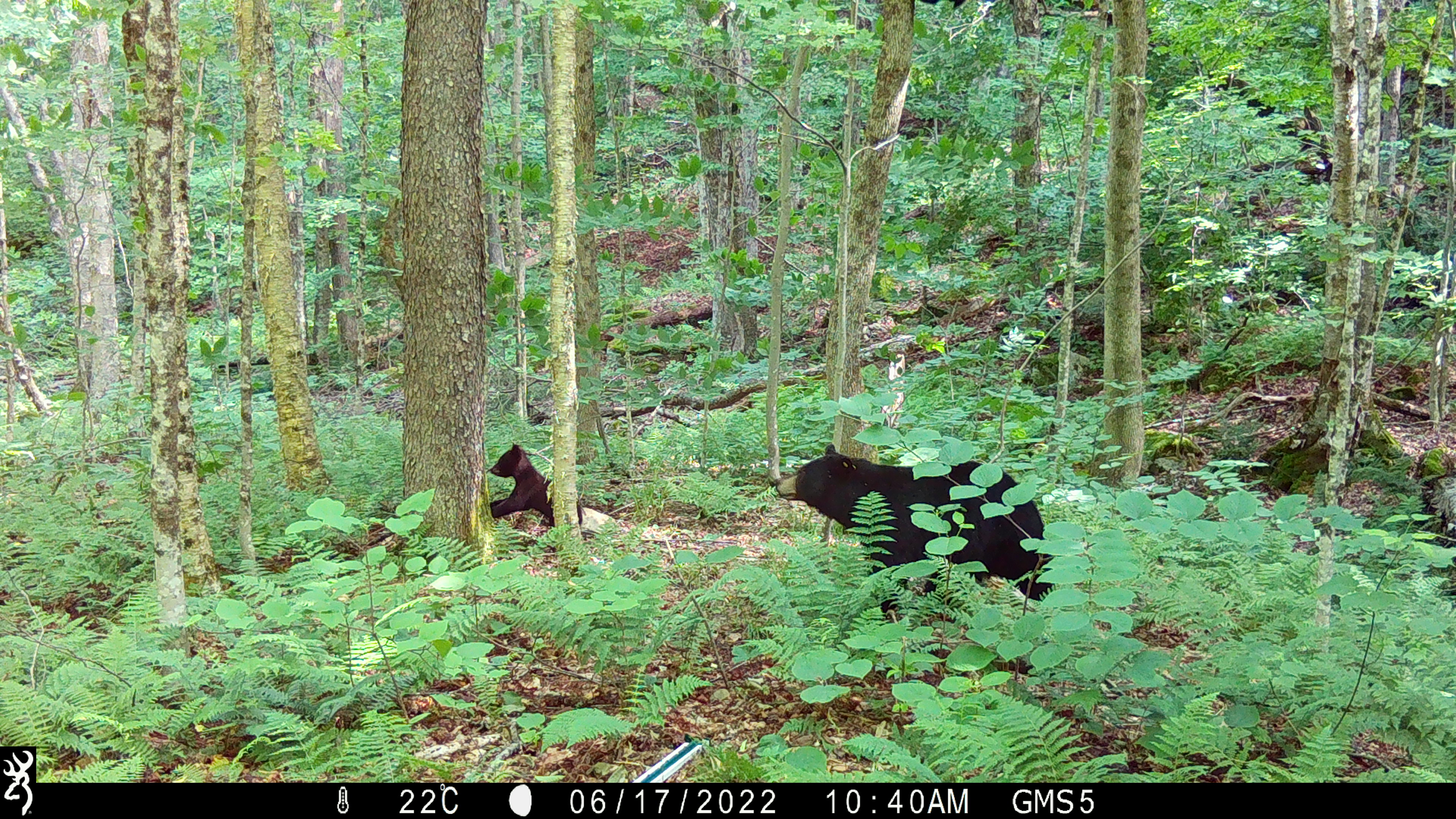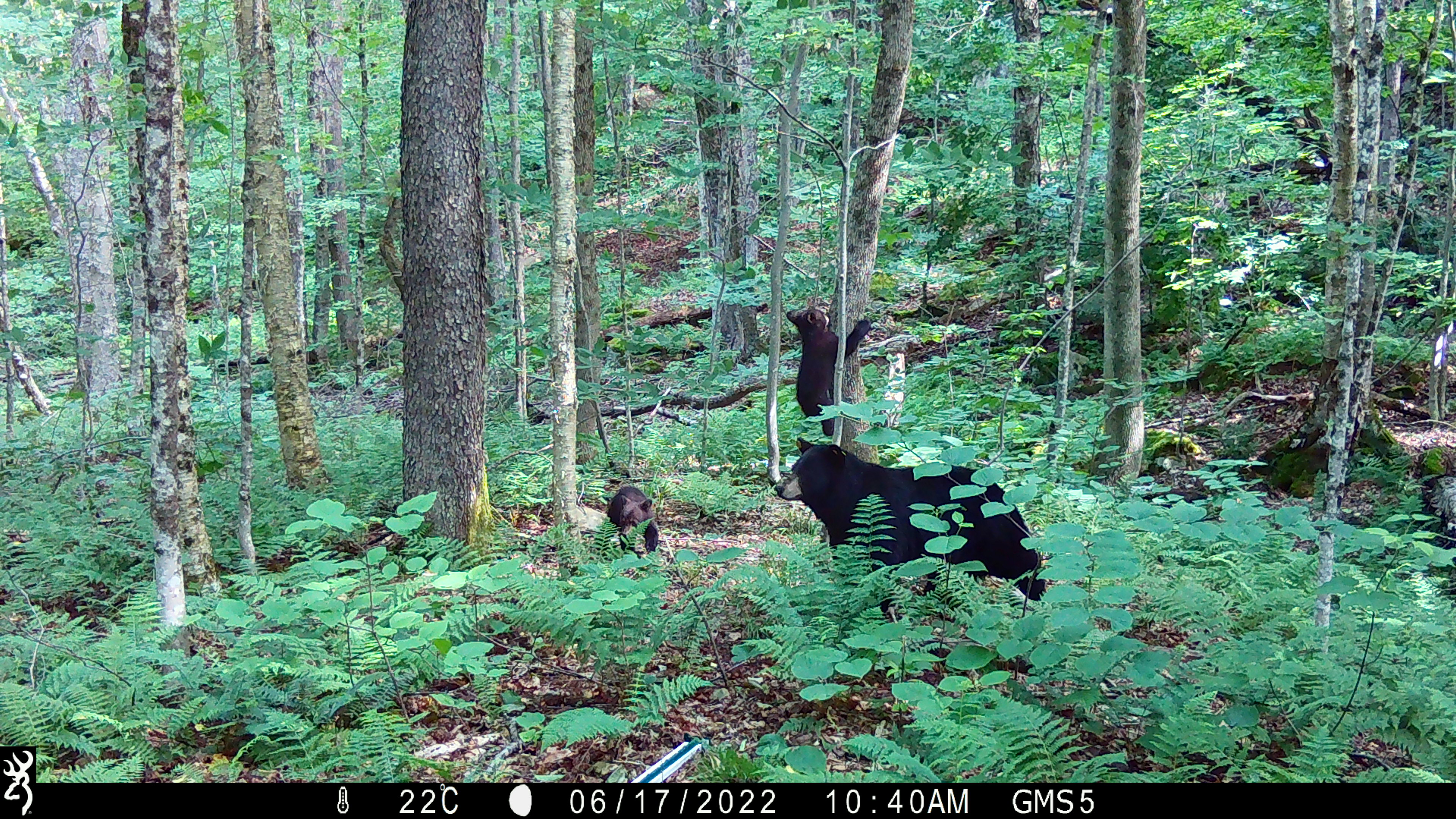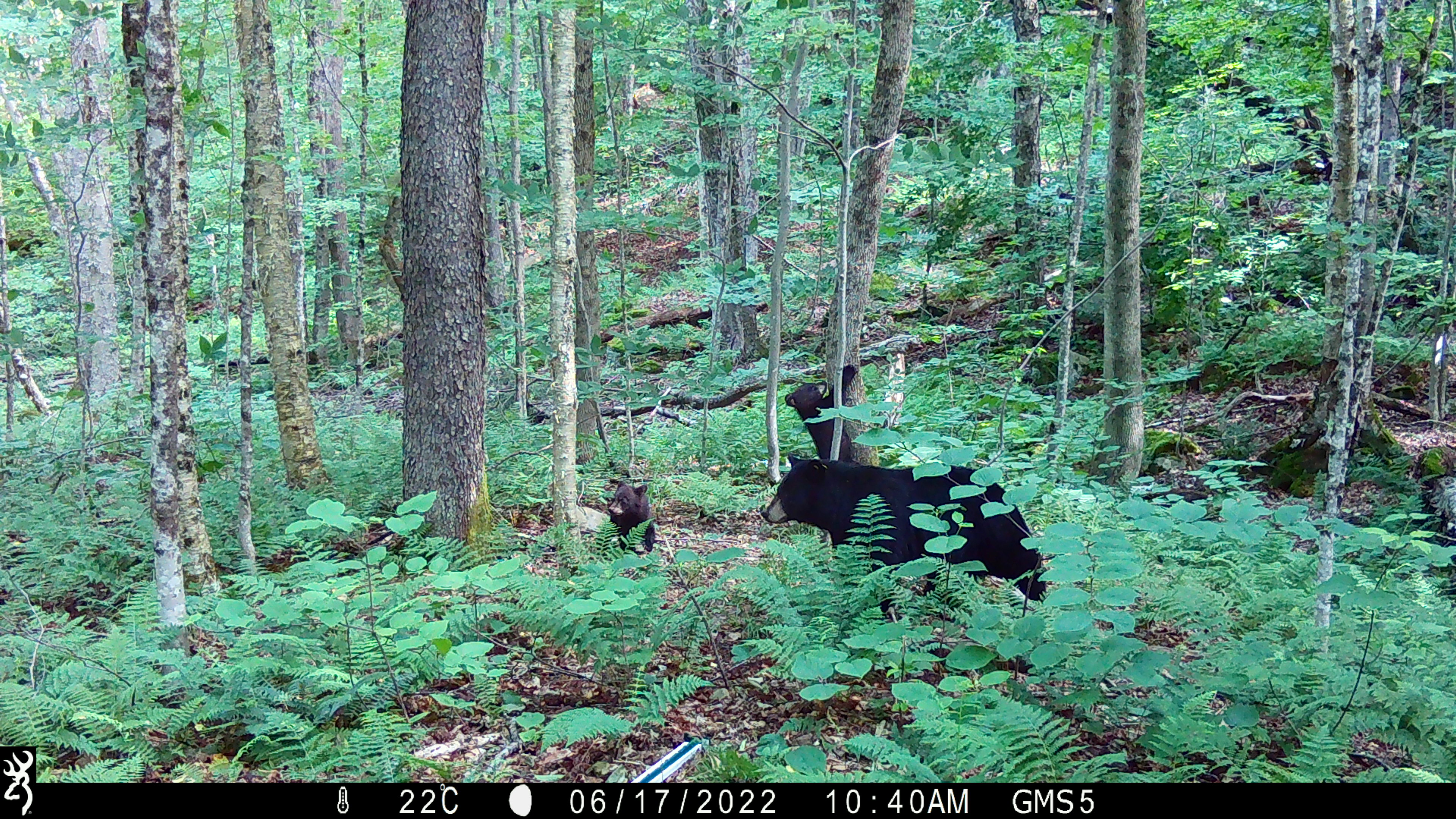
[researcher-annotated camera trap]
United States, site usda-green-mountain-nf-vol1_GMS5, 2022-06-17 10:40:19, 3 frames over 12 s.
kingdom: Animalia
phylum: Chordata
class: Mammalia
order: Carnivora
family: Ursidae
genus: Ursus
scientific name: Ursus americanus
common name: black bear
Black bear (Ursus americanus).